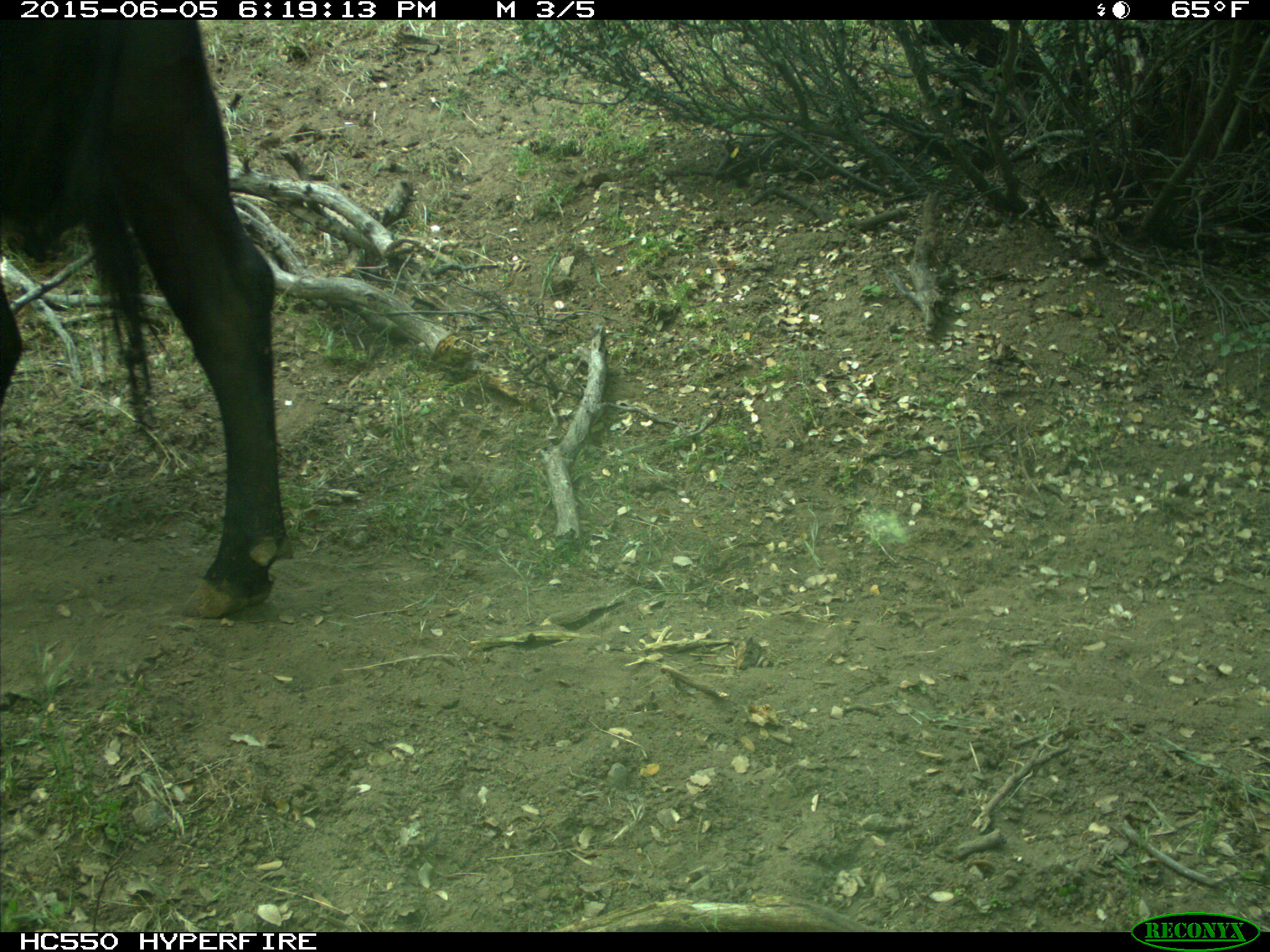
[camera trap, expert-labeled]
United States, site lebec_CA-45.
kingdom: Animalia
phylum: Chordata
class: Mammalia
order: Artiodactyla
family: Bovidae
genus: Bos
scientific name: Bos taurus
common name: domestic cow